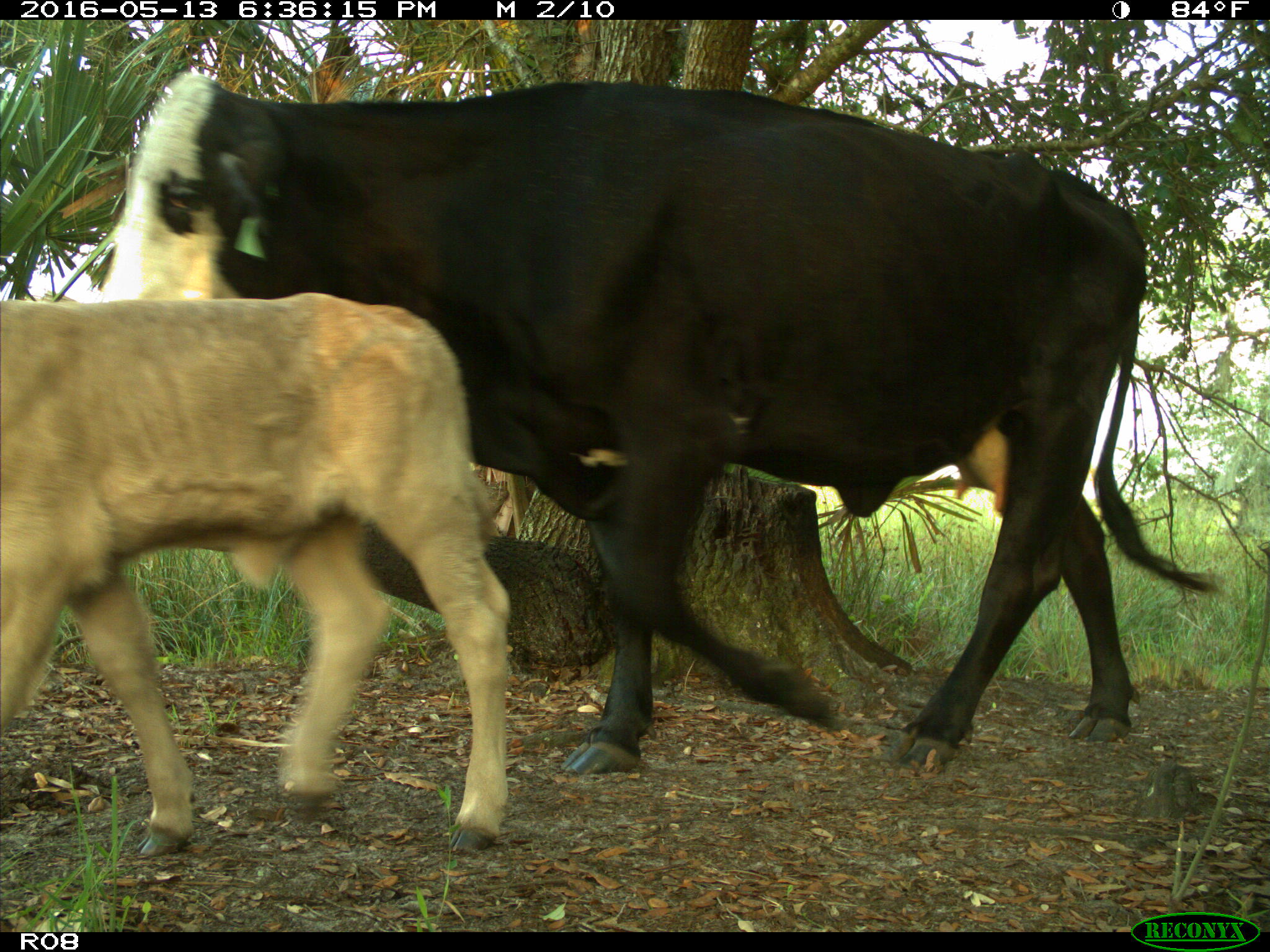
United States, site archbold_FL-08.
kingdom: Animalia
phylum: Chordata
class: Mammalia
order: Artiodactyla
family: Bovidae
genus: Bos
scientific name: Bos taurus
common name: domestic cow